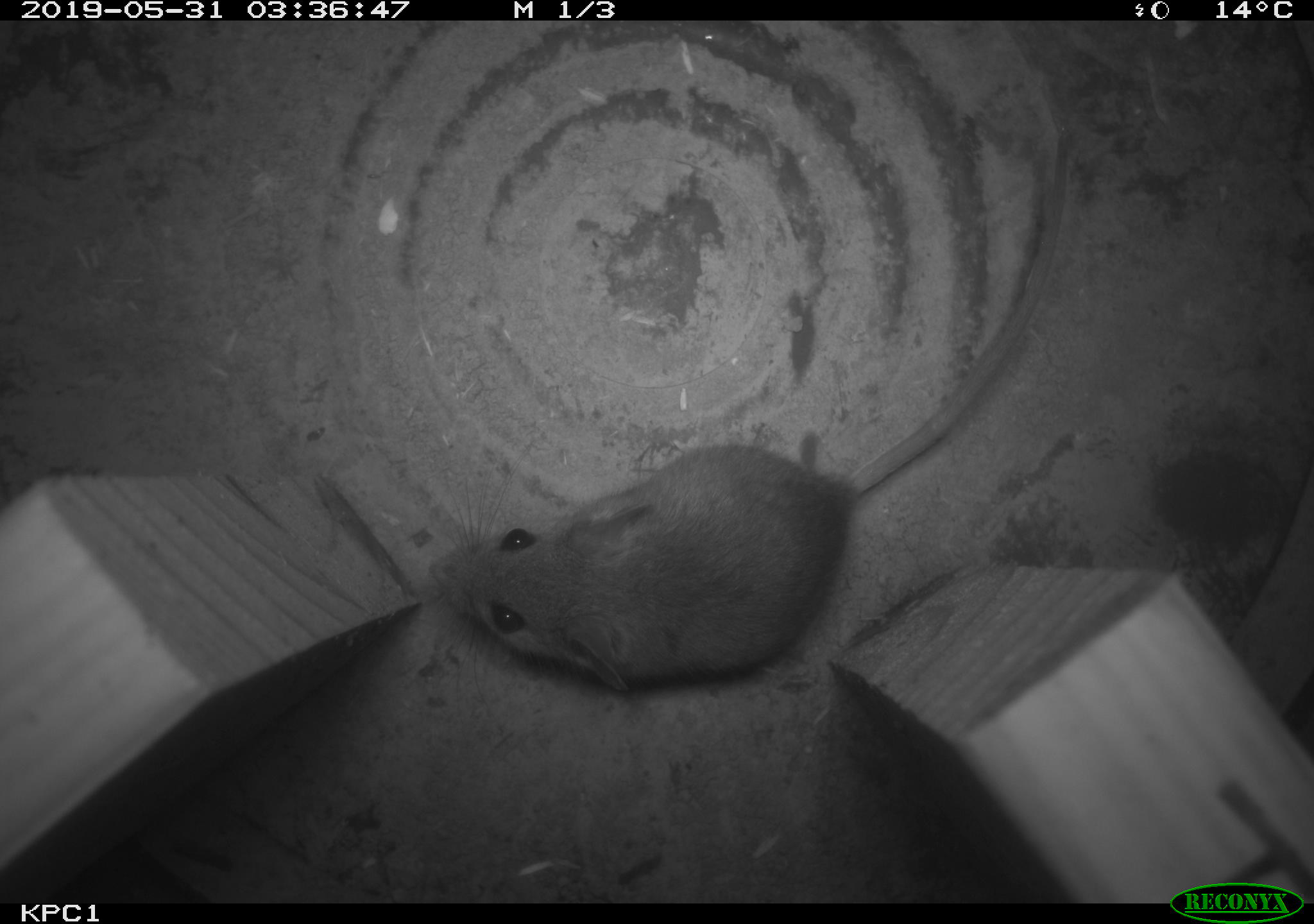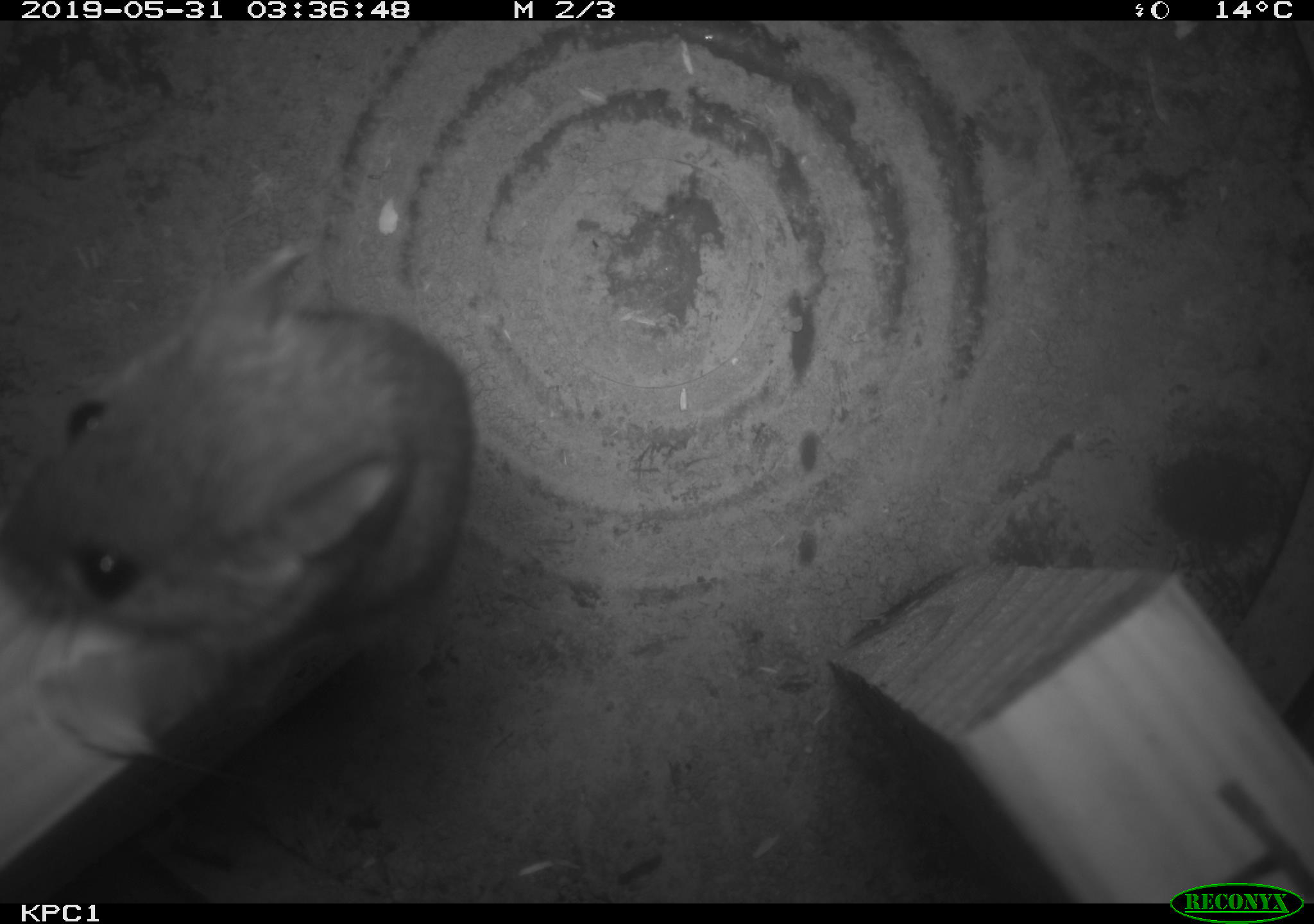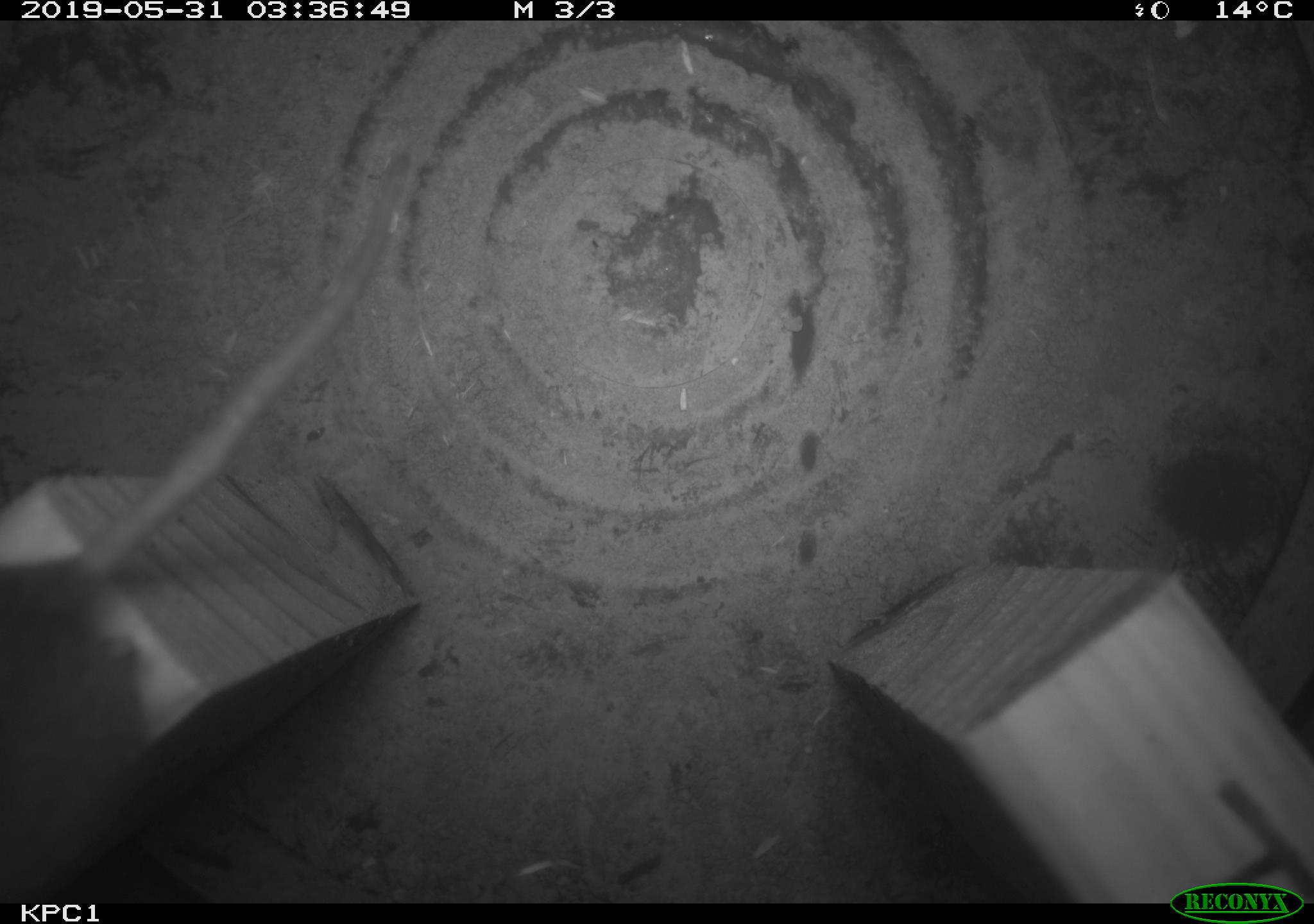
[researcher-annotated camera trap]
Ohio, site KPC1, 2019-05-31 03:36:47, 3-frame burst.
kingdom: Animalia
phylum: Chordata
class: Mammalia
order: Rodentia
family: Cricetidae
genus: Peromyscus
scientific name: Peromyscus leucopus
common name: white-footed mouse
White-footed mouse (Peromyscus leucopus).